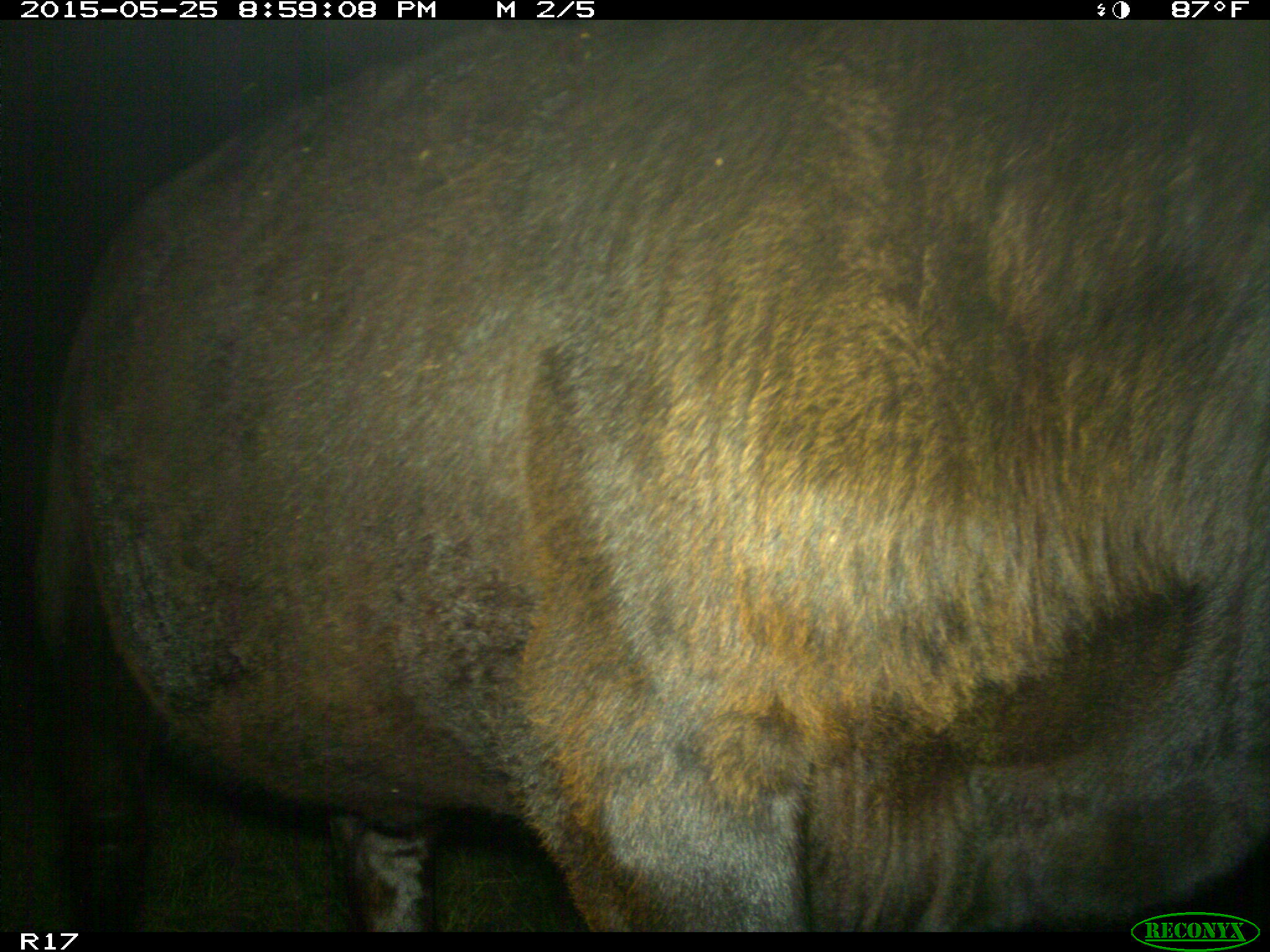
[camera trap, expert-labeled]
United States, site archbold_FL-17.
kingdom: Animalia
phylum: Chordata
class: Mammalia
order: Artiodactyla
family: Bovidae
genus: Bos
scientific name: Bos taurus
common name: domestic cow